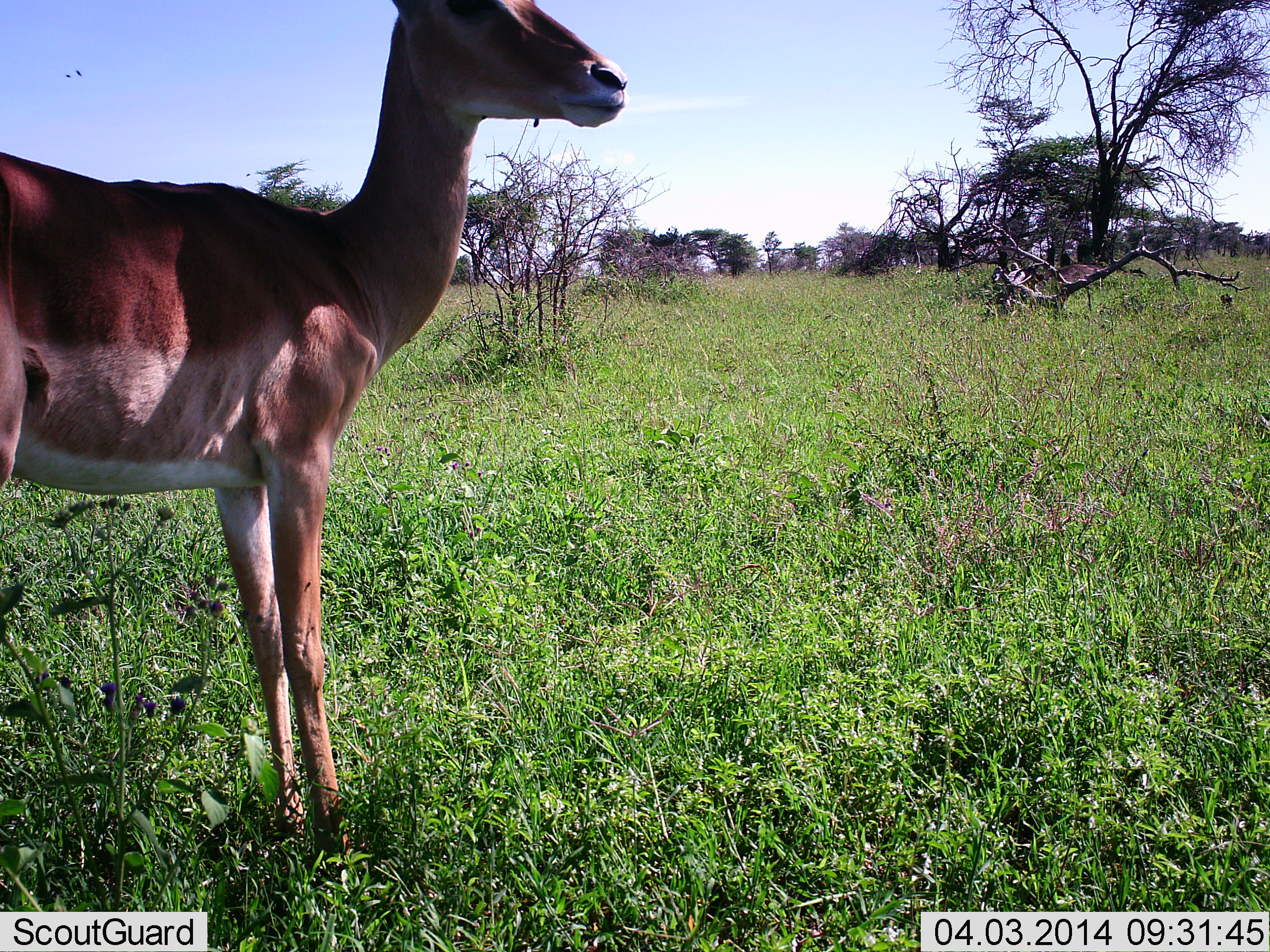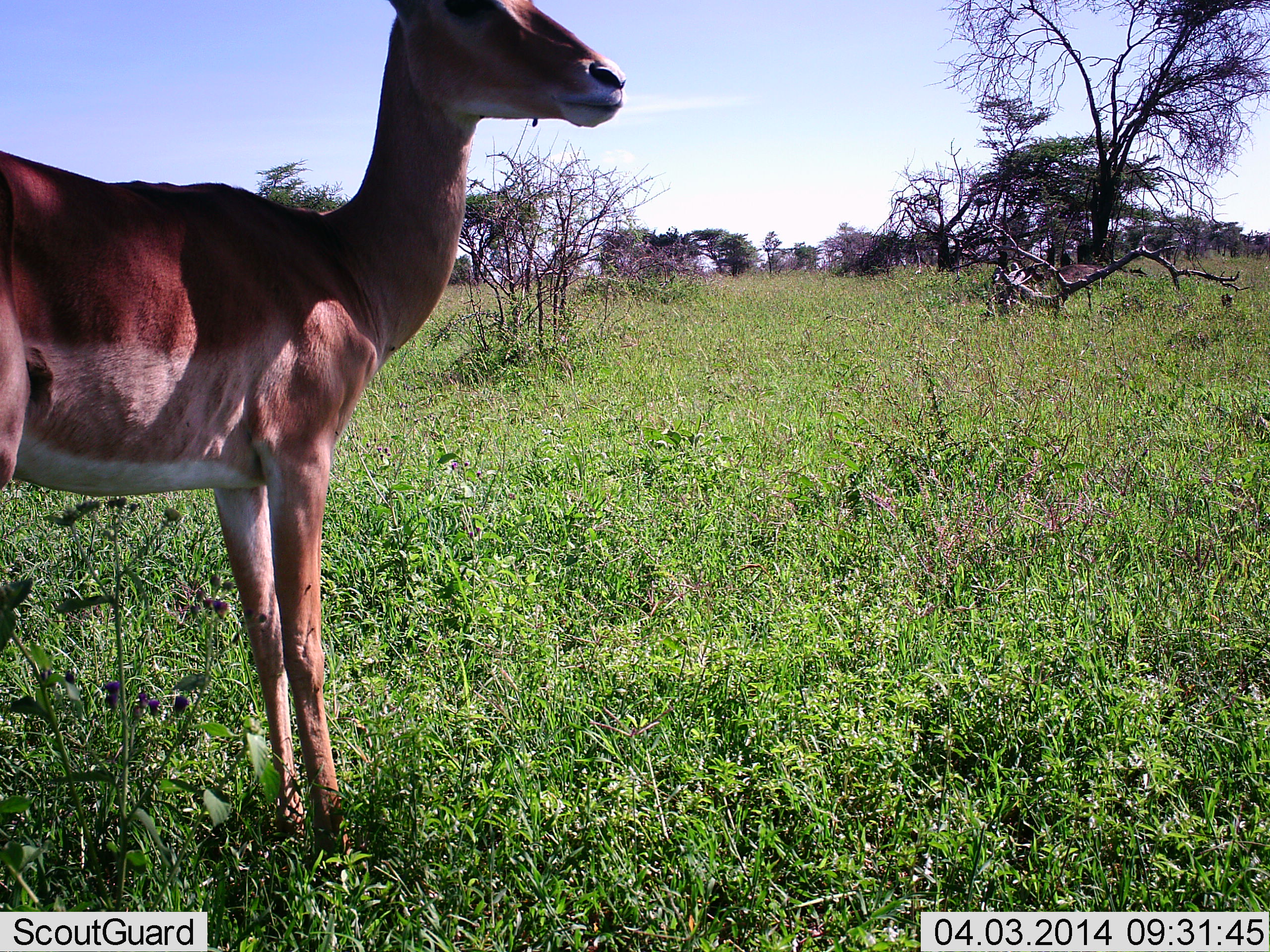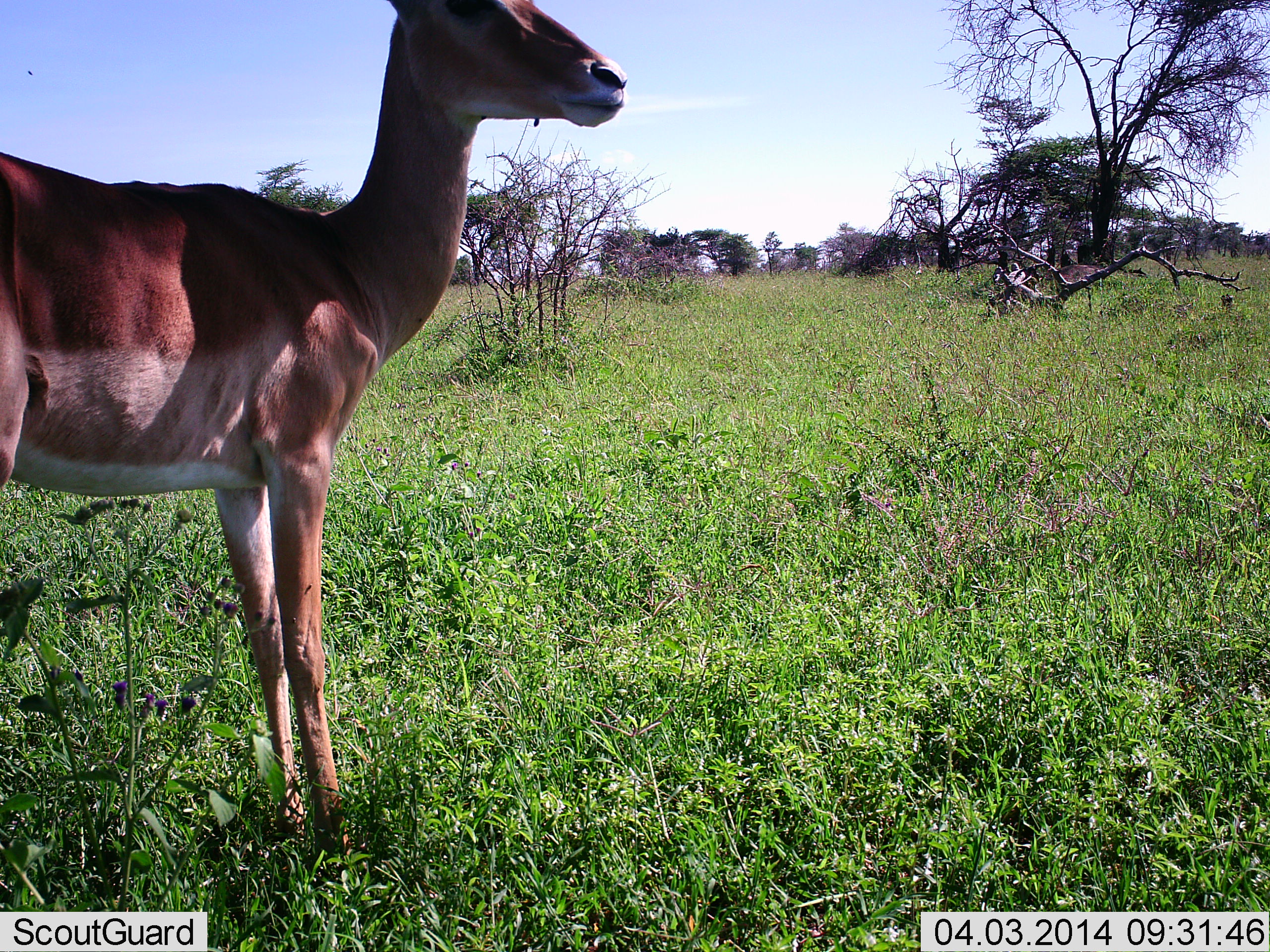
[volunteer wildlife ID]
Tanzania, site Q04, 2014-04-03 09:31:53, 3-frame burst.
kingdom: Animalia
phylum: Chordata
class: Mammalia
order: Artiodactyla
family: Bovidae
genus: Aepyceros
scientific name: Aepyceros melampus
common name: impala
Impala (Aepyceros melampus), count 1. Behavior (volunteer vote fractions): standing 100%, resting 0%, moving 0%, interacting 0%. Young present (vote fraction): 0%. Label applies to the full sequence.